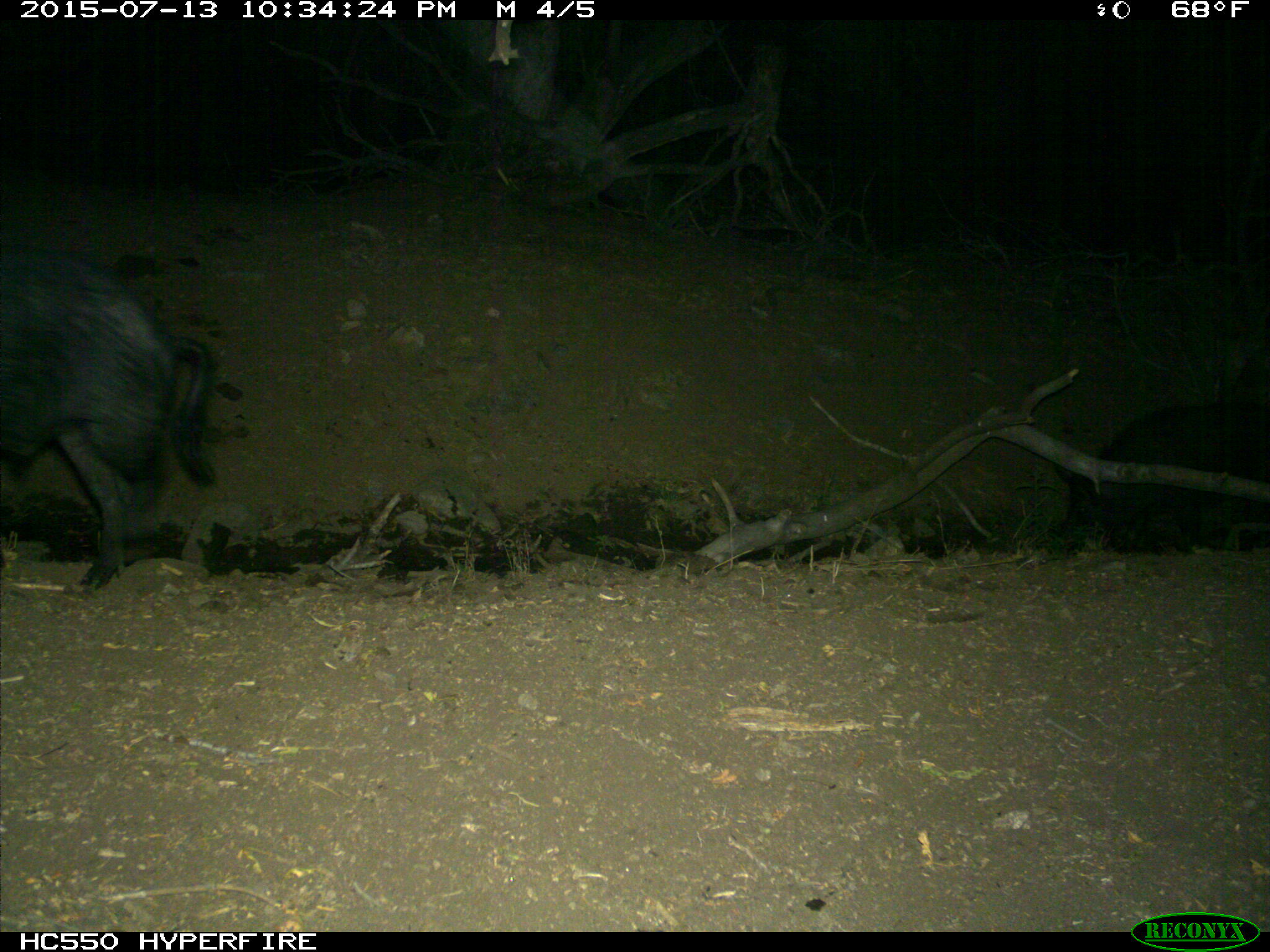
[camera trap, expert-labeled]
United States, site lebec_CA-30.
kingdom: Animalia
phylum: Chordata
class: Mammalia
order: Artiodactyla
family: Suidae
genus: Sus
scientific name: Sus scrofa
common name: wild boar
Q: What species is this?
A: Sus scrofa (wild boar).